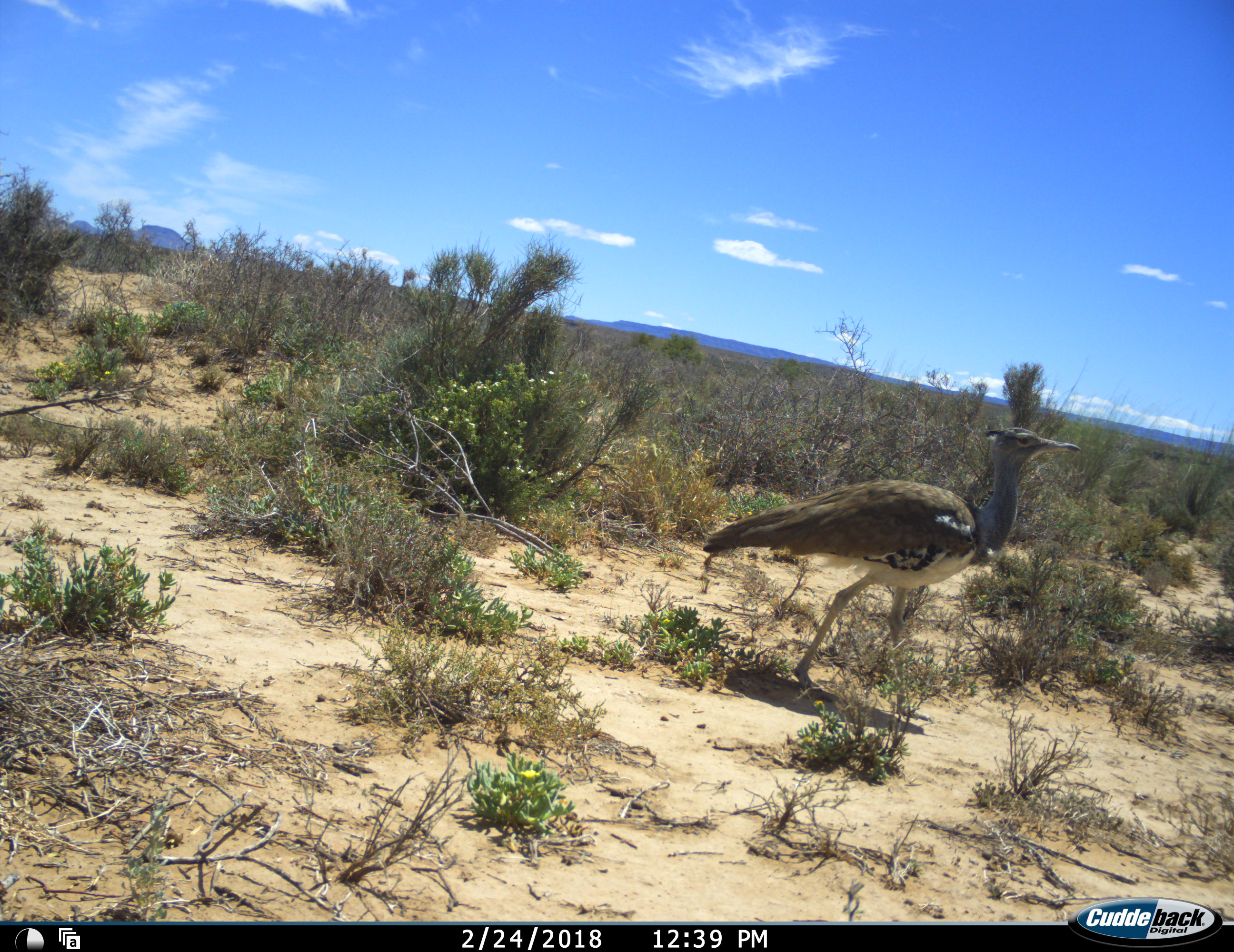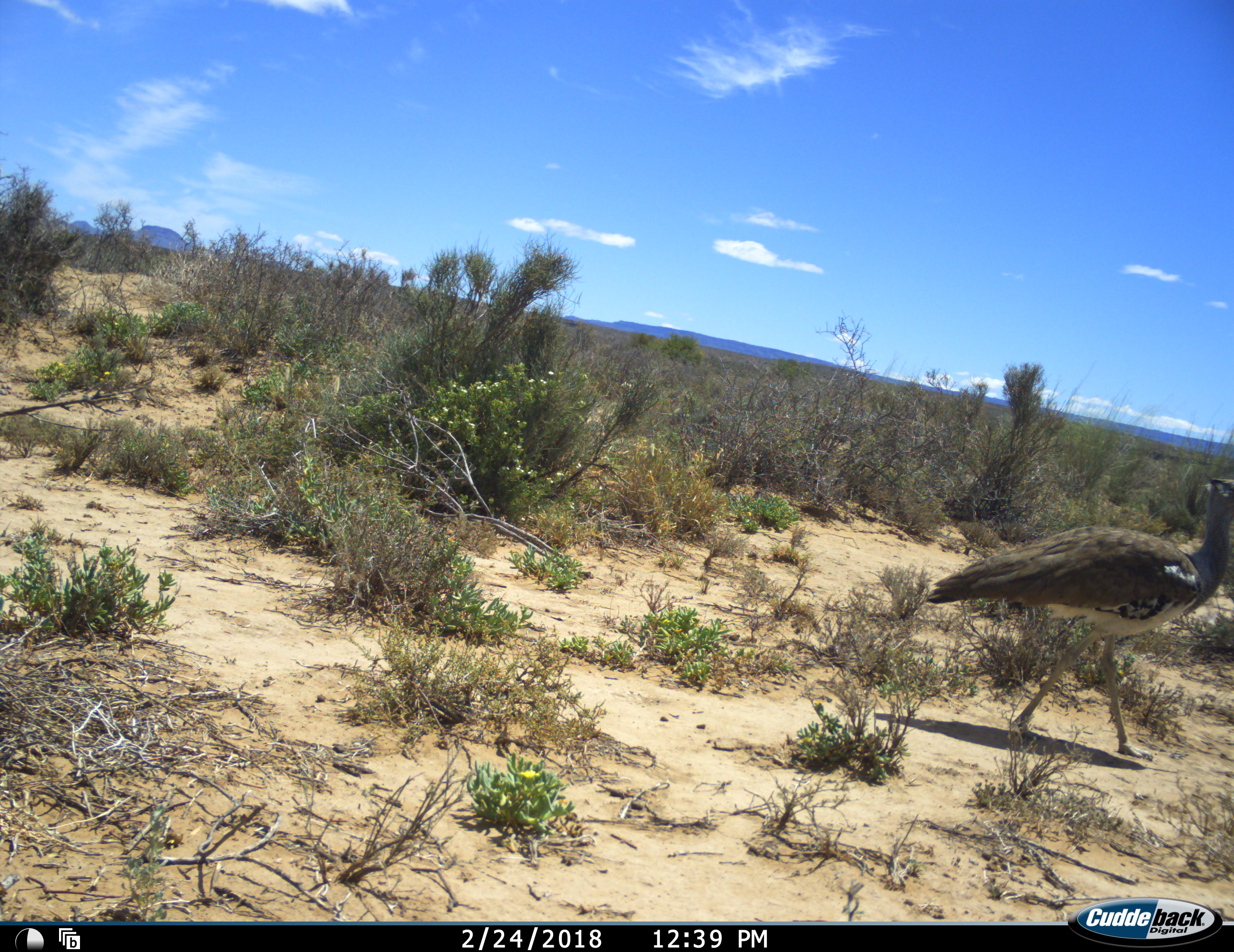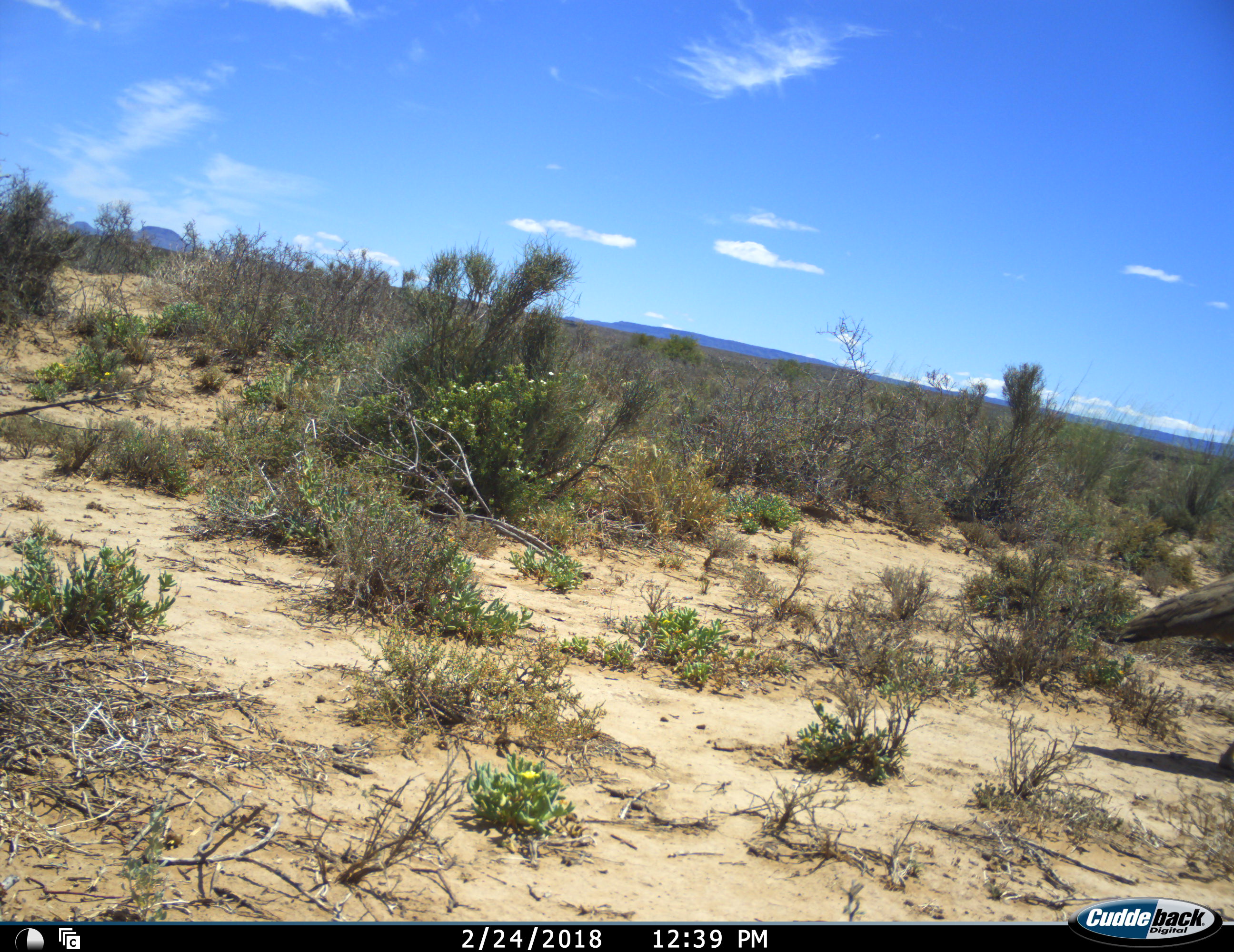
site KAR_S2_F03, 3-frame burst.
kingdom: Animalia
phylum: Chordata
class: Aves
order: Otidiformes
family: Otididae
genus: Ardeotis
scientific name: Ardeotis kori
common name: kori bustard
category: bustardkori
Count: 1.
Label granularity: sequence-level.